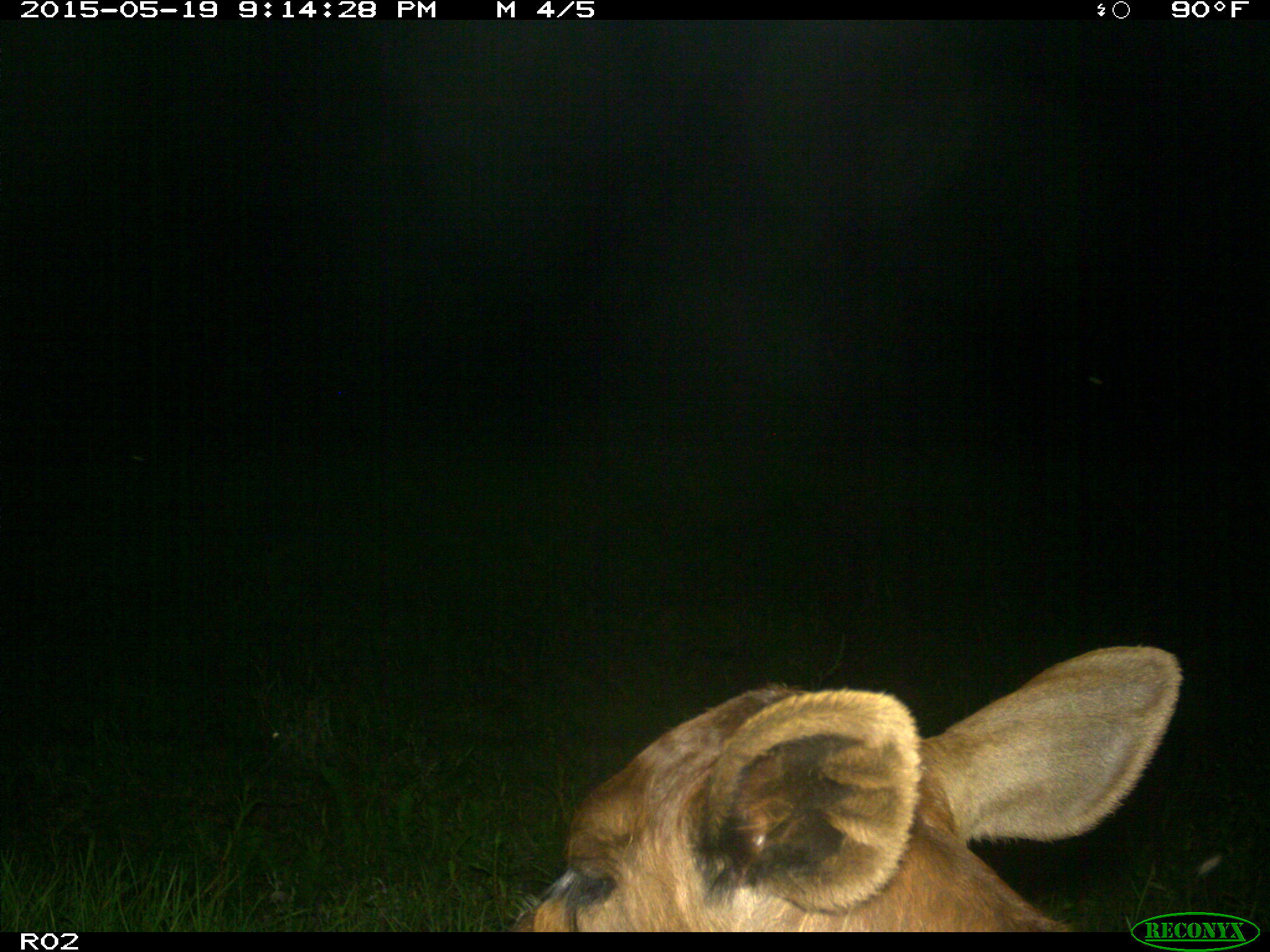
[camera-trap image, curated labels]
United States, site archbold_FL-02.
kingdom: Animalia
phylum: Chordata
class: Mammalia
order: Artiodactyla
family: Bovidae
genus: Bos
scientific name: Bos taurus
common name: domestic cow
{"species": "Bos taurus (domestic cow)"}